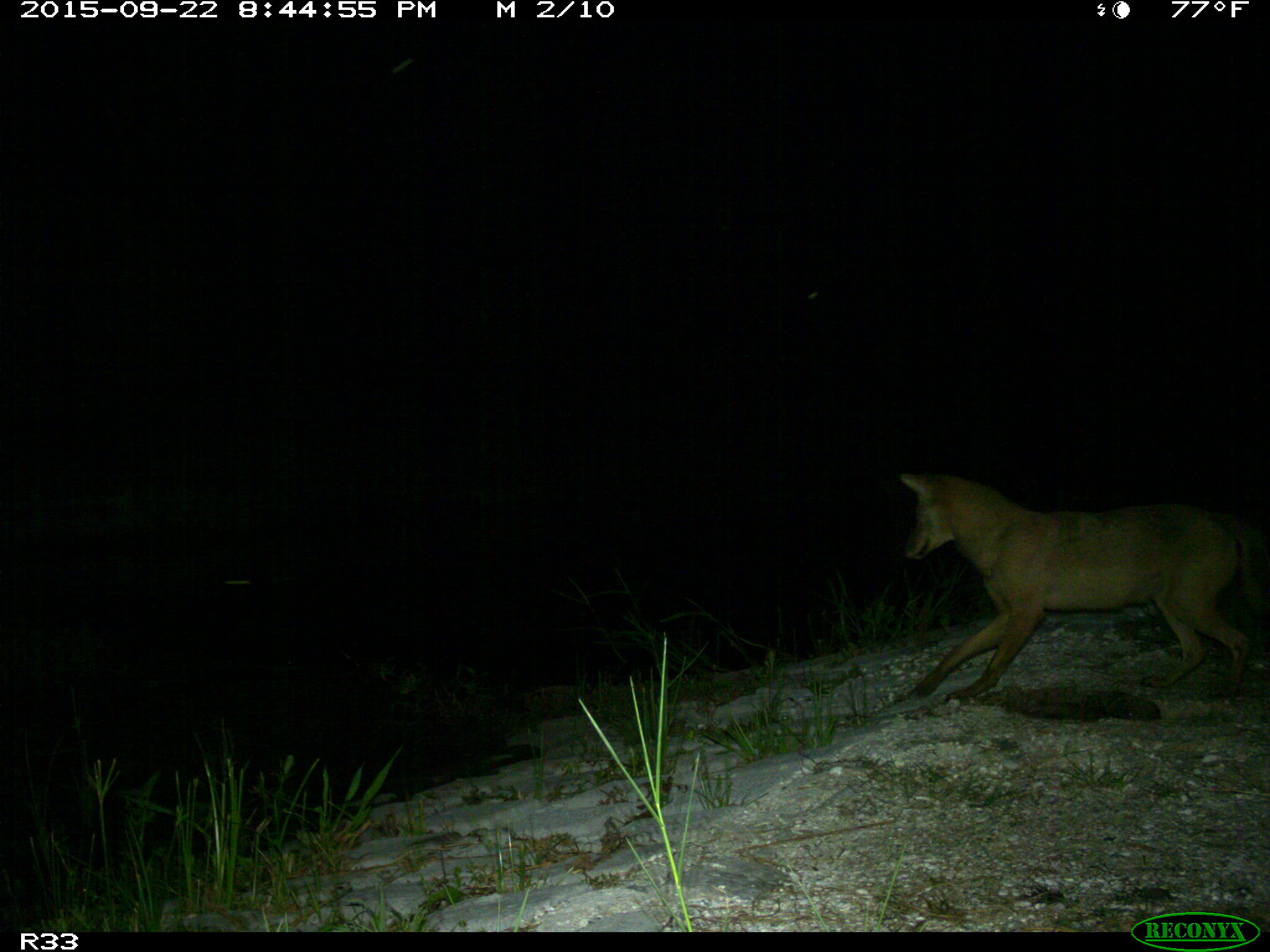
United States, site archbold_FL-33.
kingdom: Animalia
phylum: Chordata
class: Mammalia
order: Carnivora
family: Canidae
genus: Canis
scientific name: Canis latrans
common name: coyote